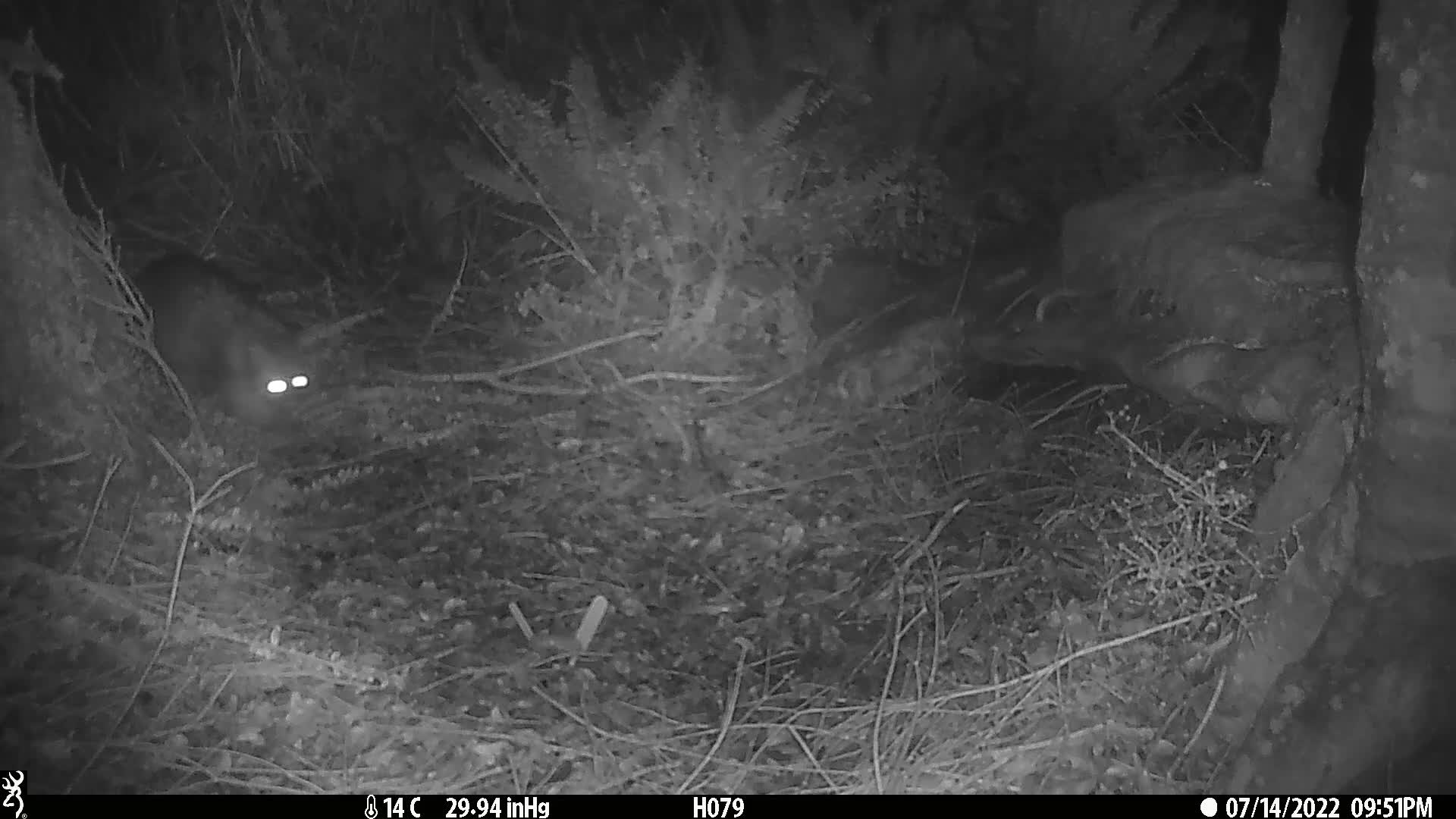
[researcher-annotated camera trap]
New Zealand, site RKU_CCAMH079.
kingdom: Animalia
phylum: Chordata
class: Mammalia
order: Diprotodontia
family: Phalangeridae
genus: Trichosurus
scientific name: Trichosurus vulpecula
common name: common brushtail possum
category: possum